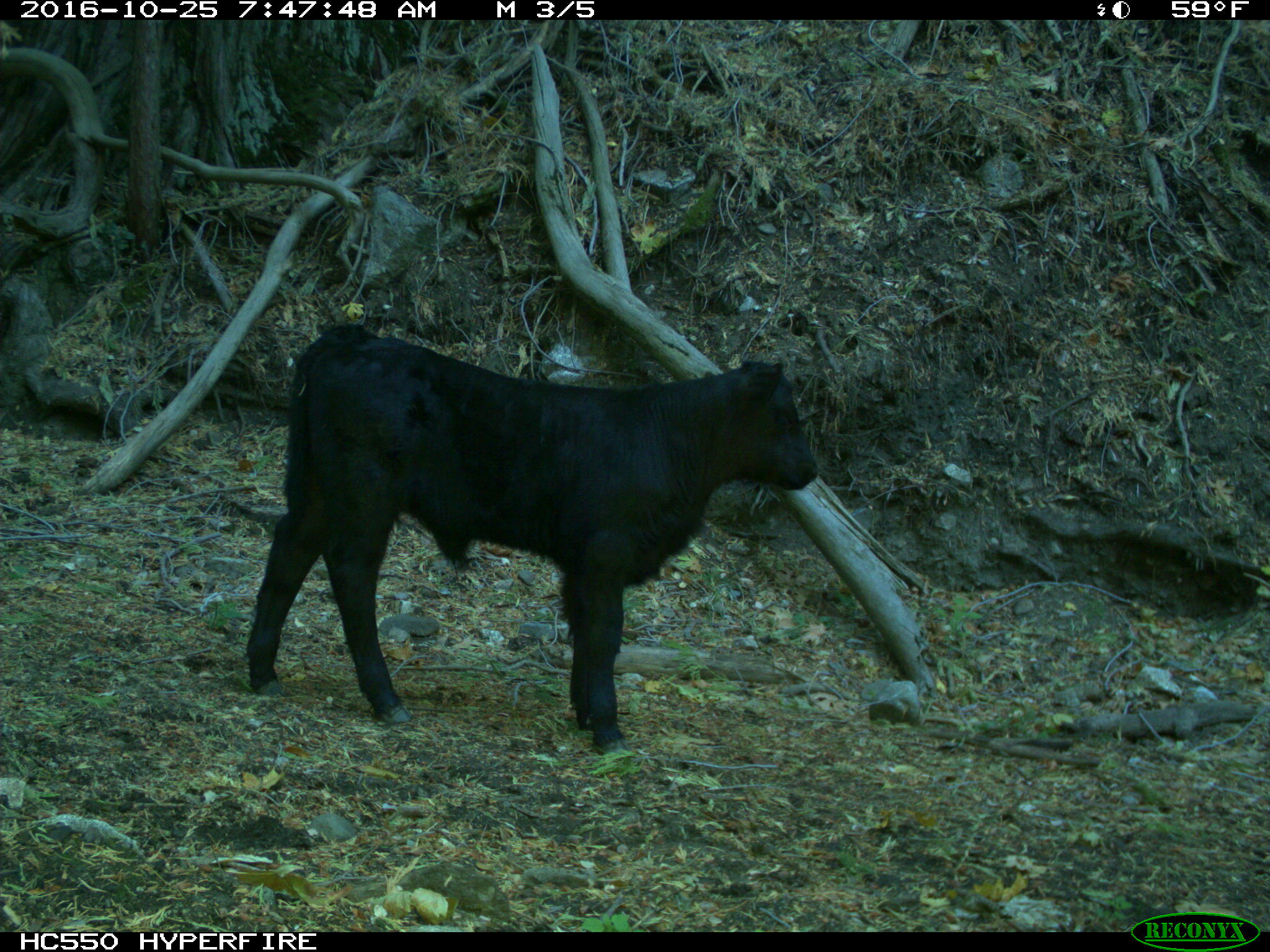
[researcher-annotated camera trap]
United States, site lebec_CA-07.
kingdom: Animalia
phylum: Chordata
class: Mammalia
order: Artiodactyla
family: Bovidae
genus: Bos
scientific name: Bos taurus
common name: domestic cow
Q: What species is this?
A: Bos taurus (domestic cow).